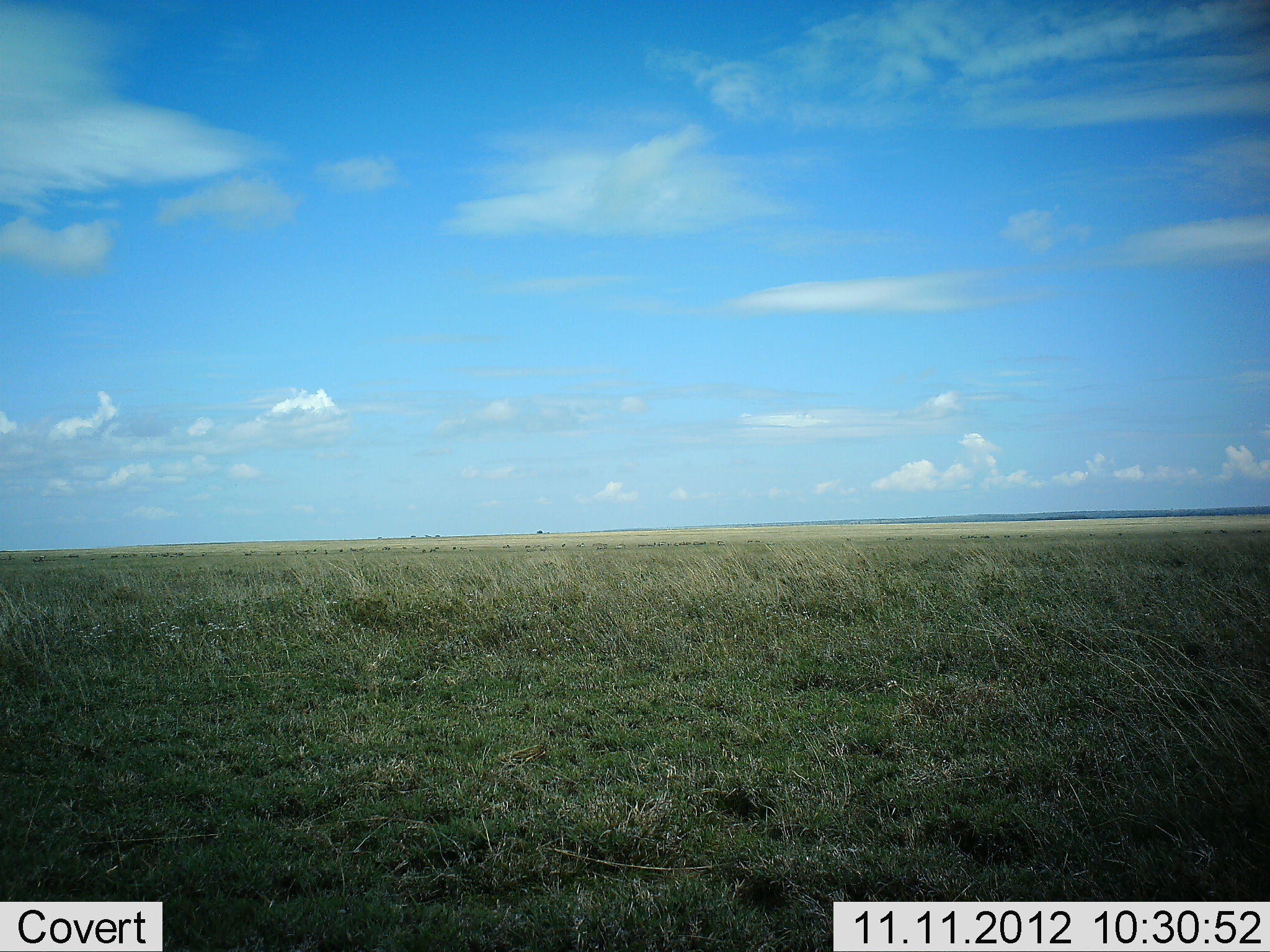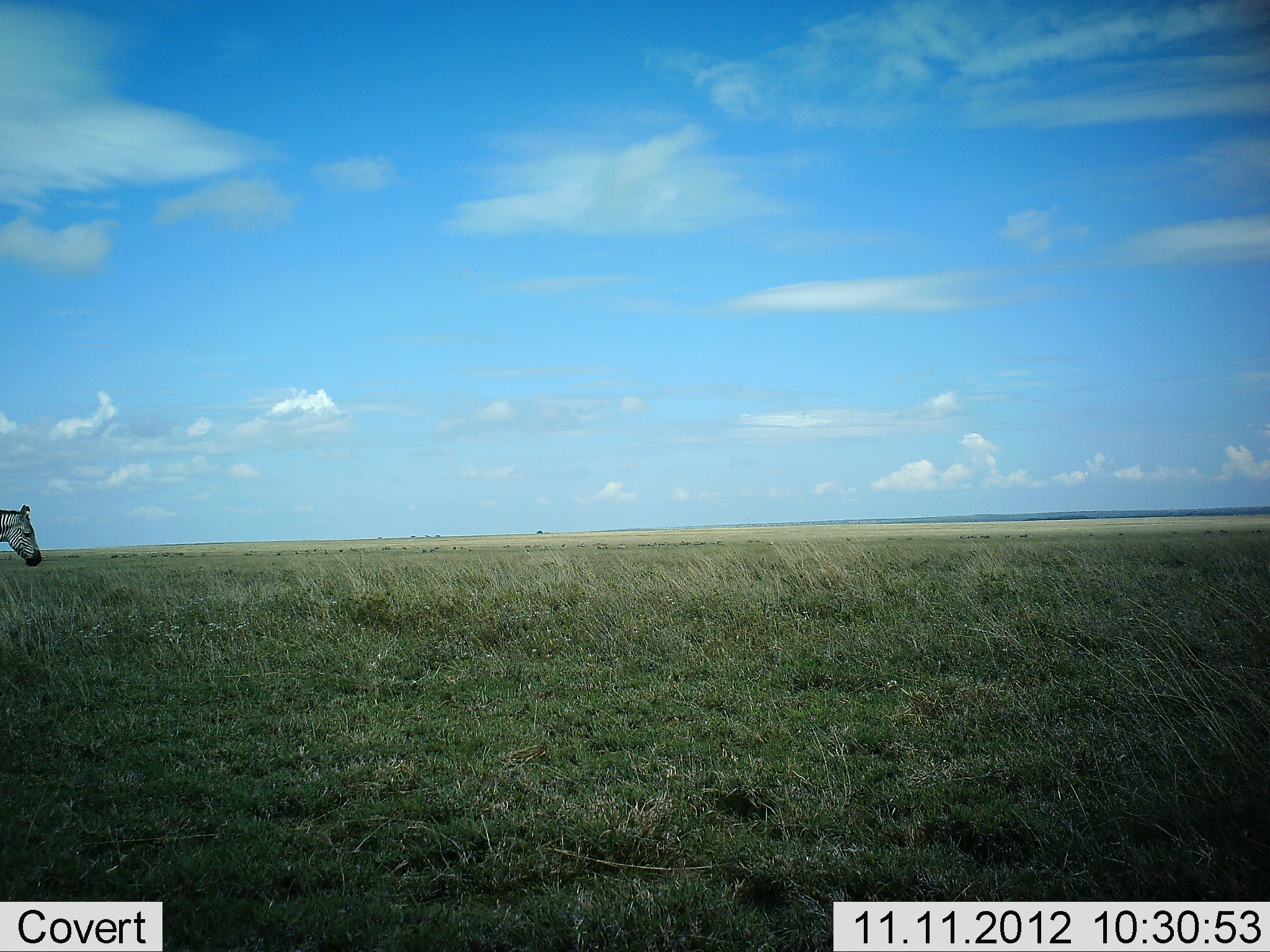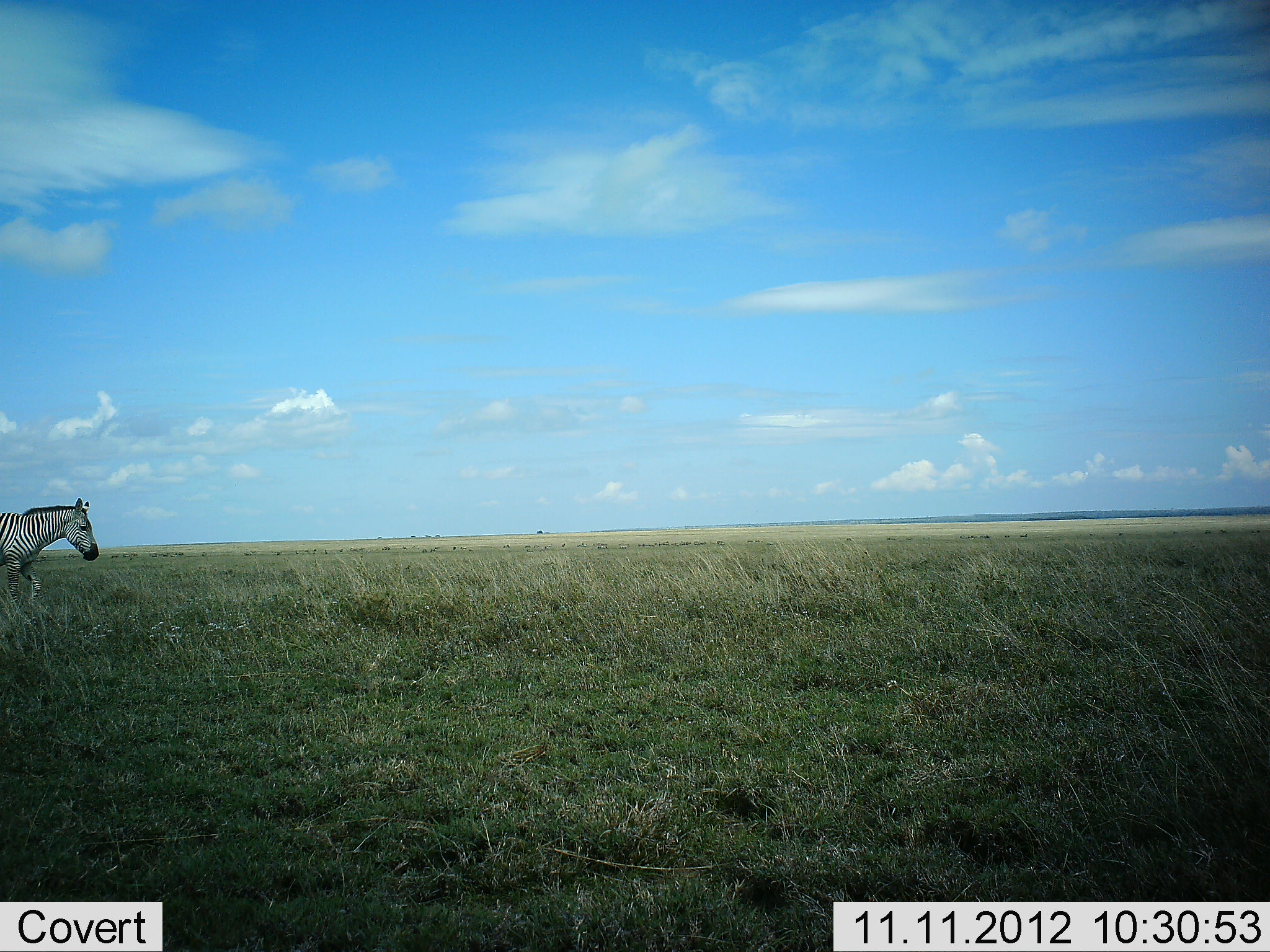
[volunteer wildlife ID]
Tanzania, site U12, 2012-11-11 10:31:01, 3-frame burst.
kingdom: Animalia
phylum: Chordata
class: Mammalia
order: Perissodactyla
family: Equidae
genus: Equus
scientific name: Equus quagga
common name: plains zebra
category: zebra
Zebra (plains zebra) (Equus quagga), count 1. Behavior (volunteer vote fractions): standing 0%, resting 0%, moving 100%, interacting 0%. Young present (vote fraction): 0%. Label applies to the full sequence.